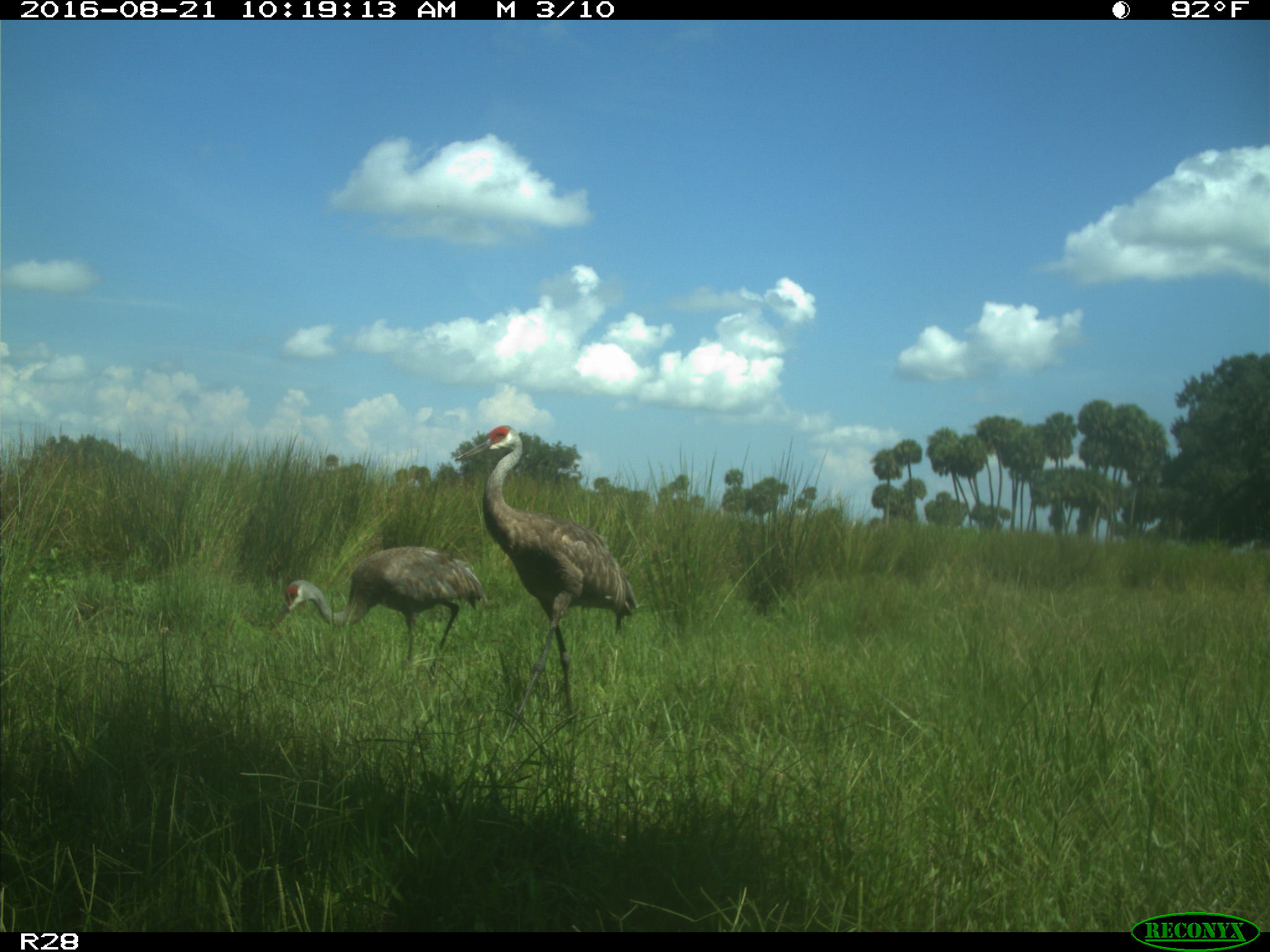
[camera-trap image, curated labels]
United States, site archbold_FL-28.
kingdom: Animalia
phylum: Chordata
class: Aves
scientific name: Aves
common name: birds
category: unidentified bird